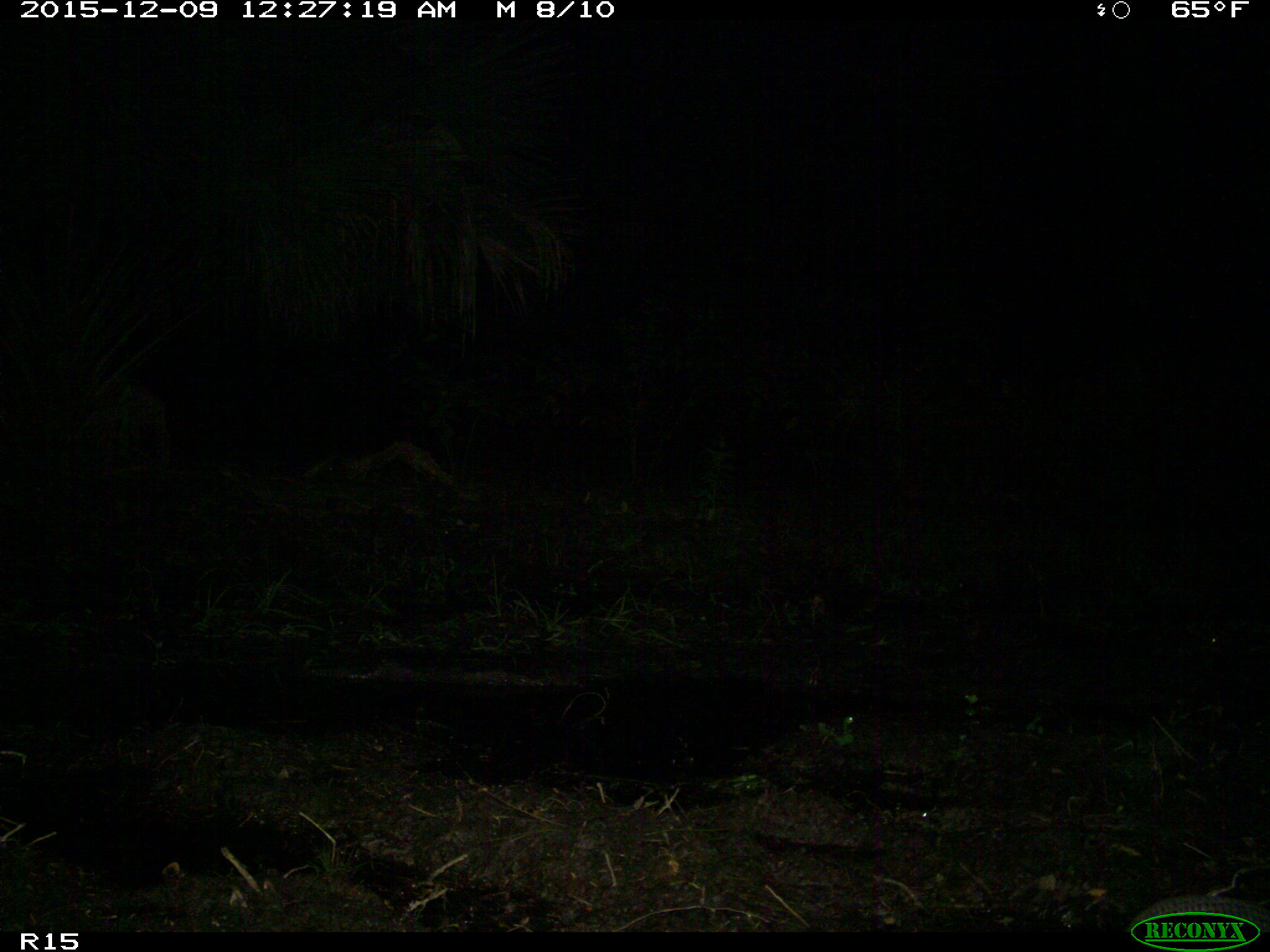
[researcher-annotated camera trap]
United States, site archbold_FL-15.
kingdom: Animalia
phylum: Chordata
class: Mammalia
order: Cingulata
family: Dasypodidae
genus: Dasypus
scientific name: Dasypus novemcinctus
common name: nine-banded armadillo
Dasypus novemcinctus (nine-banded armadillo).